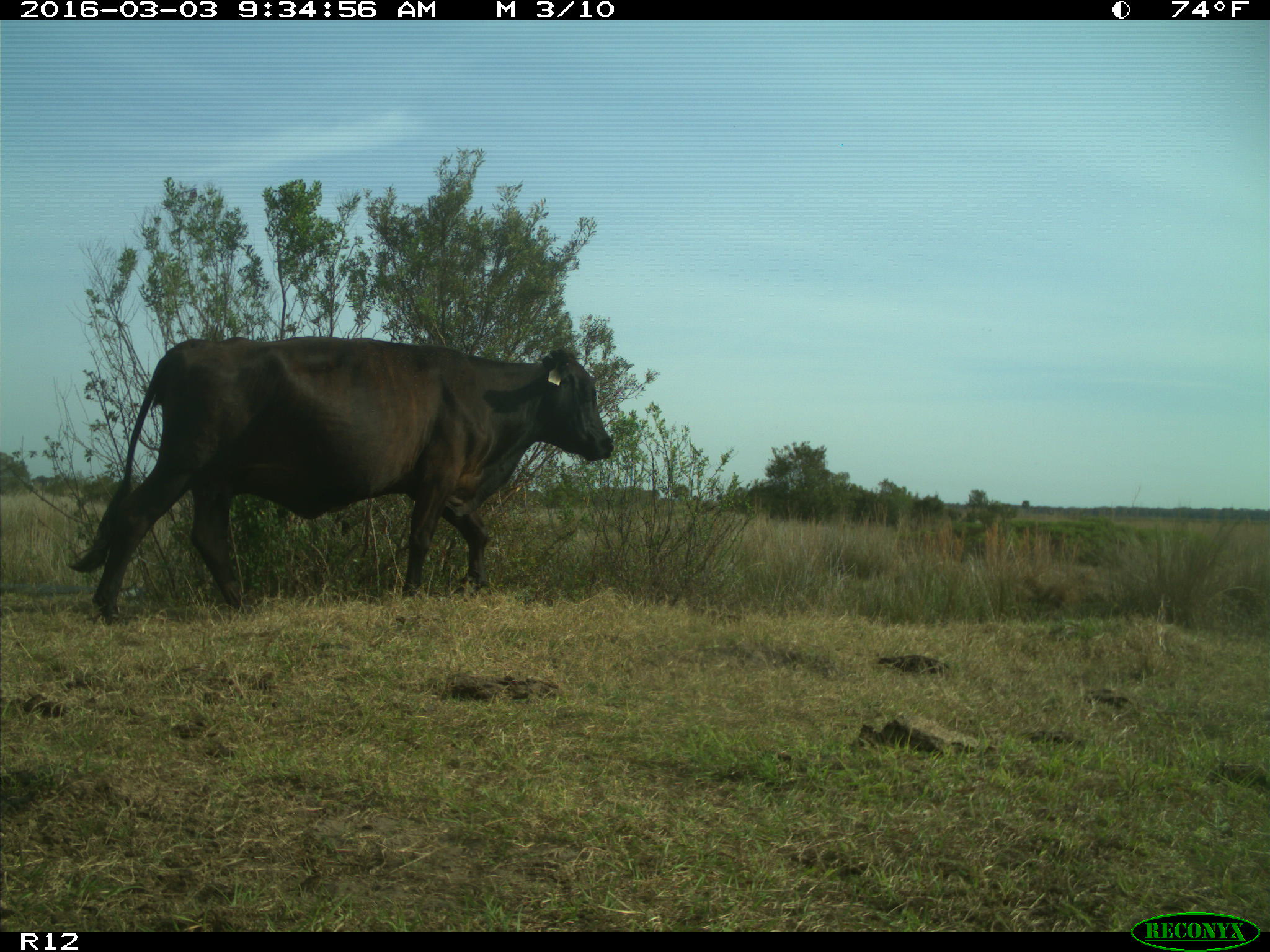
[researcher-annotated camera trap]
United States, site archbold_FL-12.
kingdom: Animalia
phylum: Chordata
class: Mammalia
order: Artiodactyla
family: Bovidae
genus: Bos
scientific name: Bos taurus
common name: domestic cow